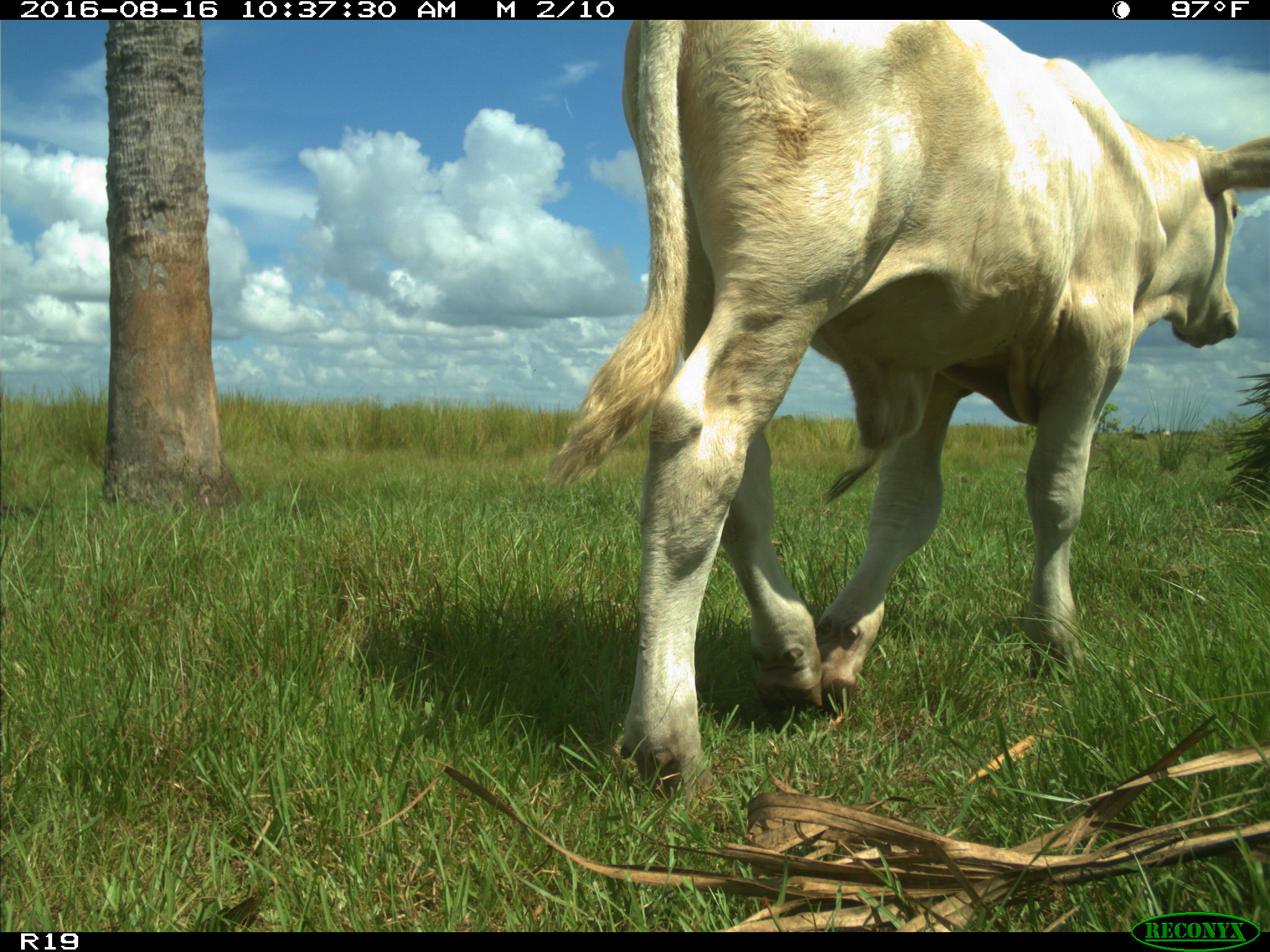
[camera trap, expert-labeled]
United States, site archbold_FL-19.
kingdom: Animalia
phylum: Chordata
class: Mammalia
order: Artiodactyla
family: Bovidae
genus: Bos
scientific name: Bos taurus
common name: domestic cow